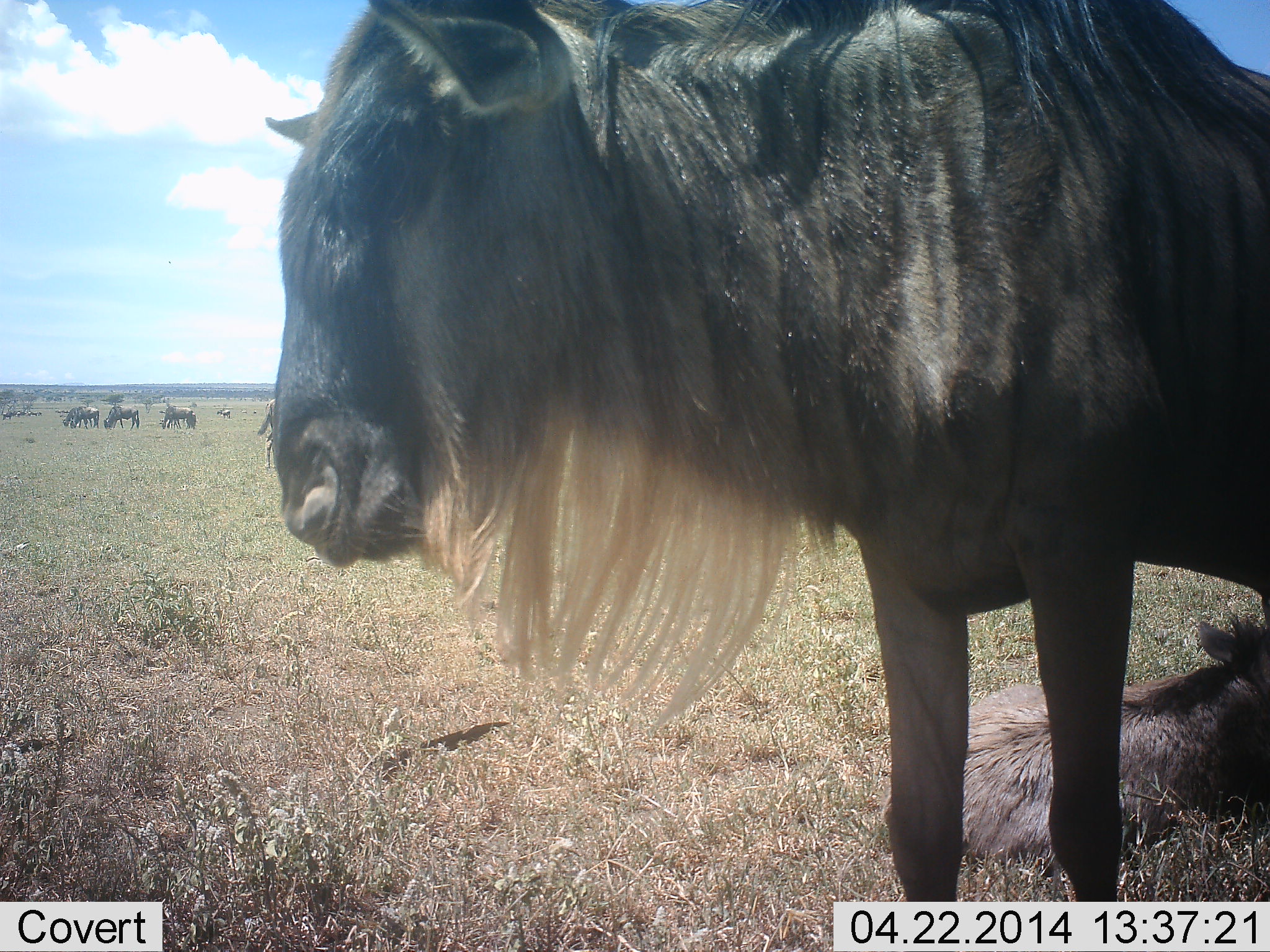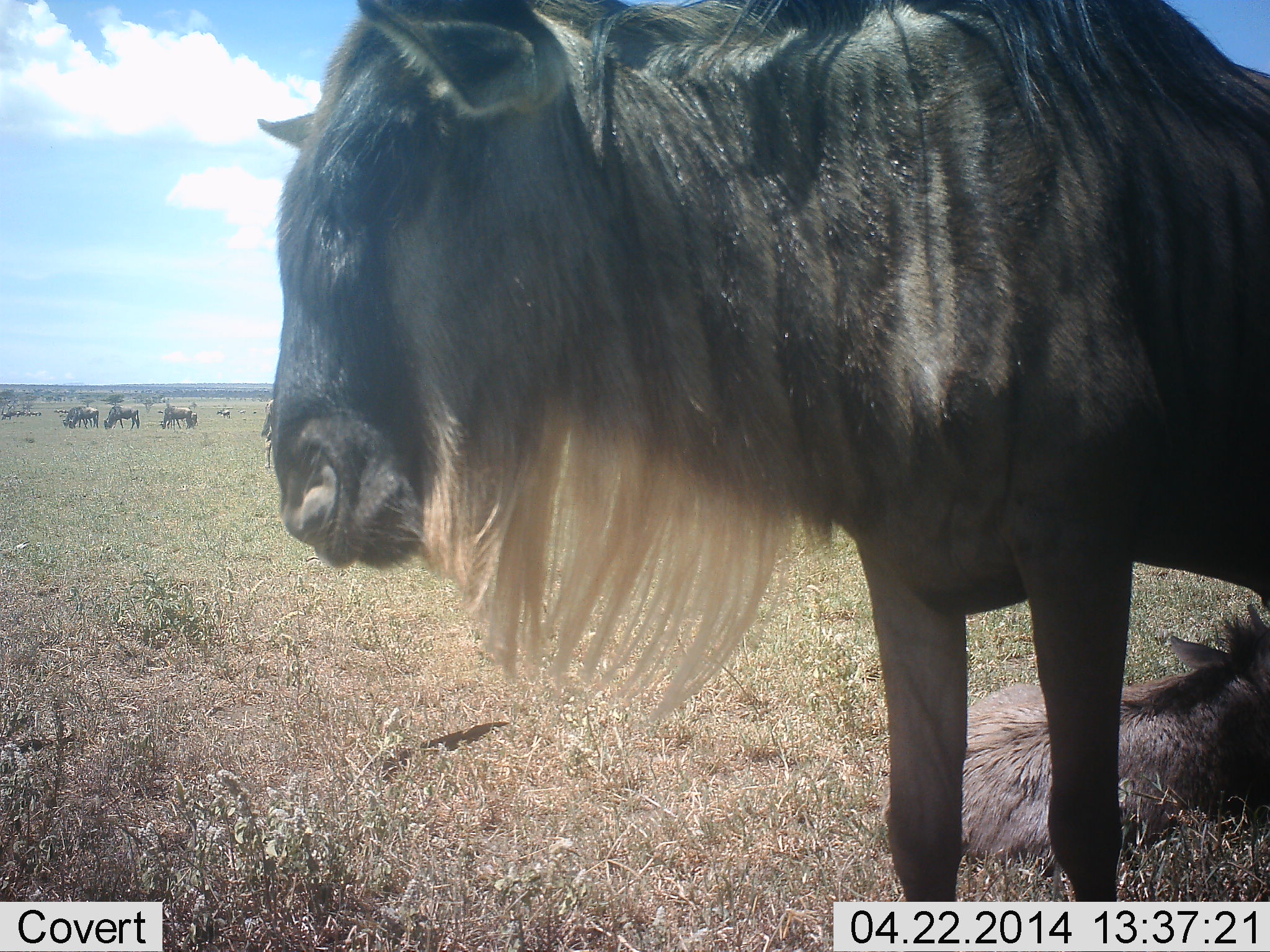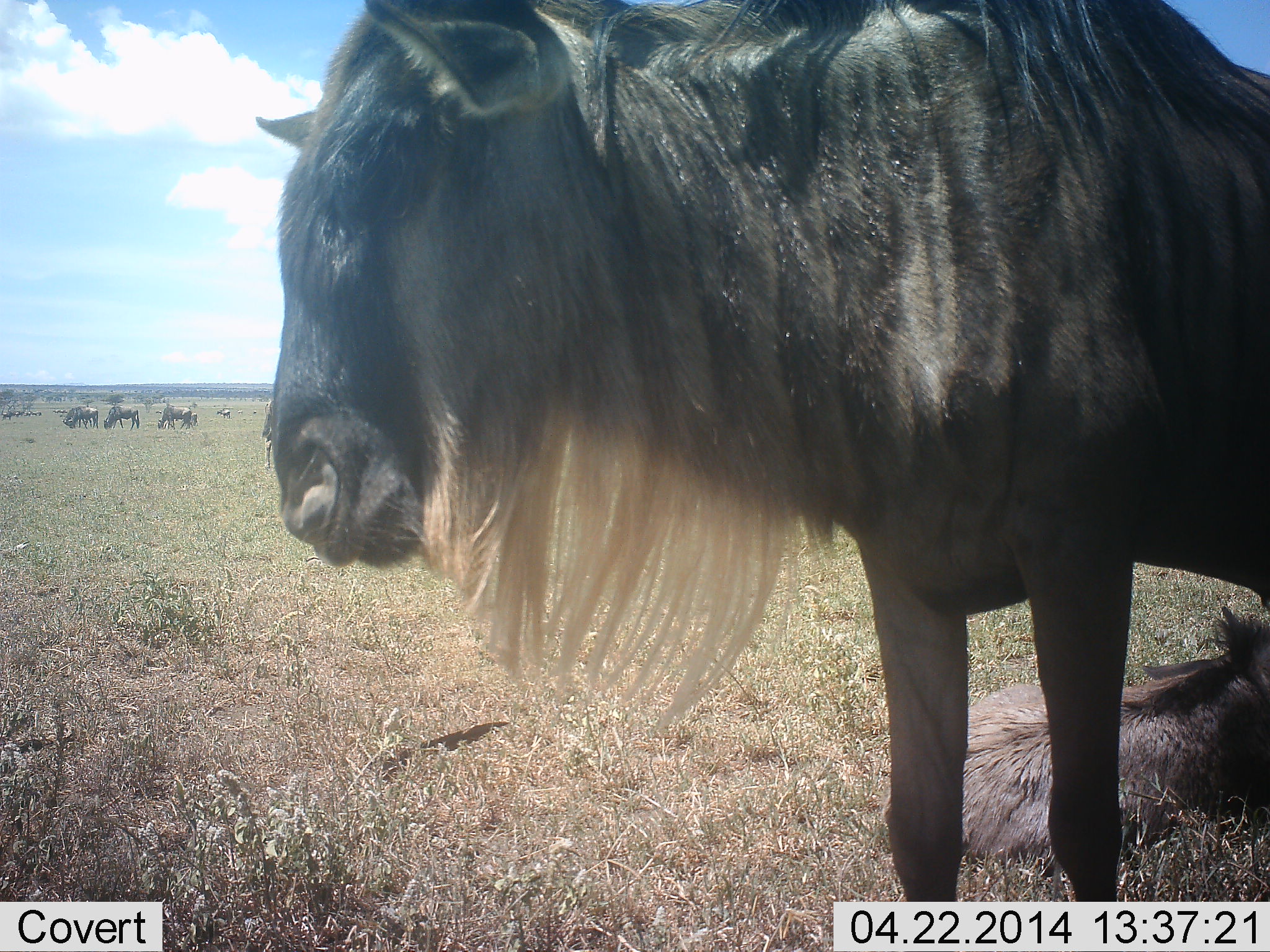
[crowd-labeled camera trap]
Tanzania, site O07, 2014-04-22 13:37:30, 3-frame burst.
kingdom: Animalia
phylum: Chordata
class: Mammalia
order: Artiodactyla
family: Bovidae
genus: Connochaetes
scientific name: Connochaetes taurinus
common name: blue wildebeest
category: wildebeest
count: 5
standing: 93%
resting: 59%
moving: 7%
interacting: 7%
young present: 52%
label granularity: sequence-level